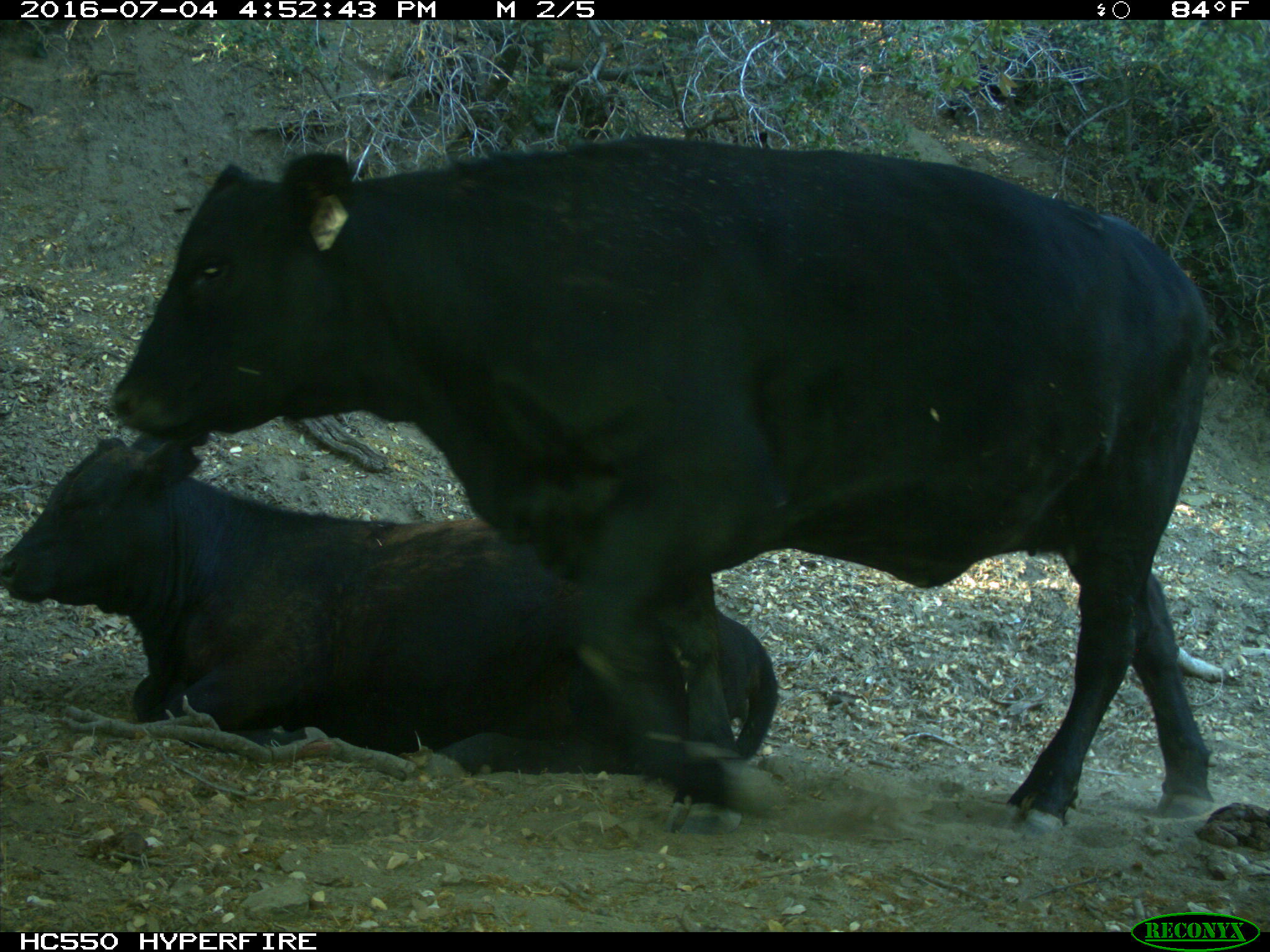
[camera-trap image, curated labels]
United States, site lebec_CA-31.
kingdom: Animalia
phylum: Chordata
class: Mammalia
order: Artiodactyla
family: Bovidae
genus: Bos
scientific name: Bos taurus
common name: domestic cow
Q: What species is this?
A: Bos taurus (domestic cow).